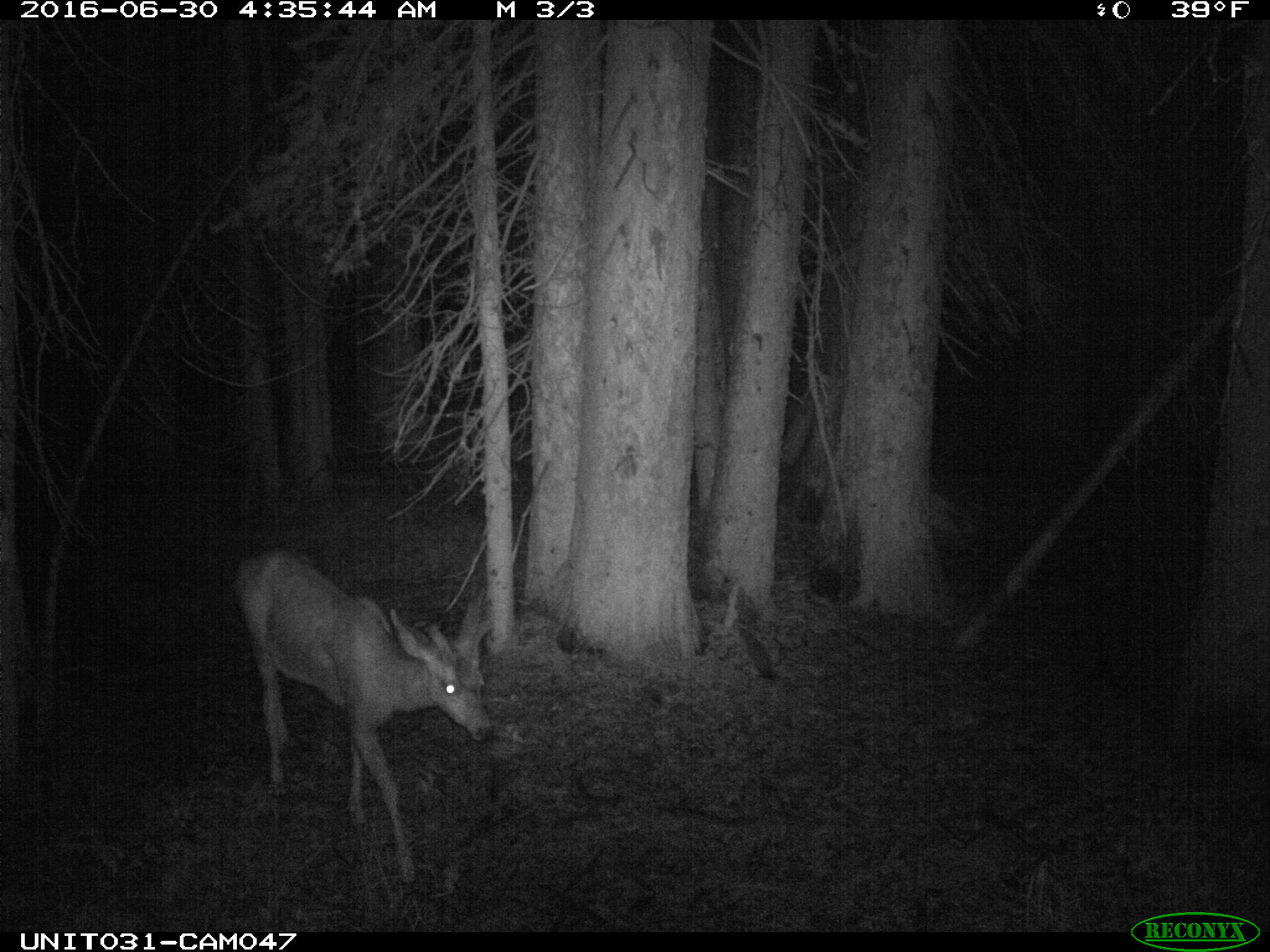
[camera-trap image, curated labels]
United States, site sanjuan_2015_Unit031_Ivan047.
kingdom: Animalia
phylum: Chordata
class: Mammalia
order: Artiodactyla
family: Cervidae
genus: Odocoileus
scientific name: Odocoileus hemionus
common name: mule deer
Odocoileus hemionus (mule deer).